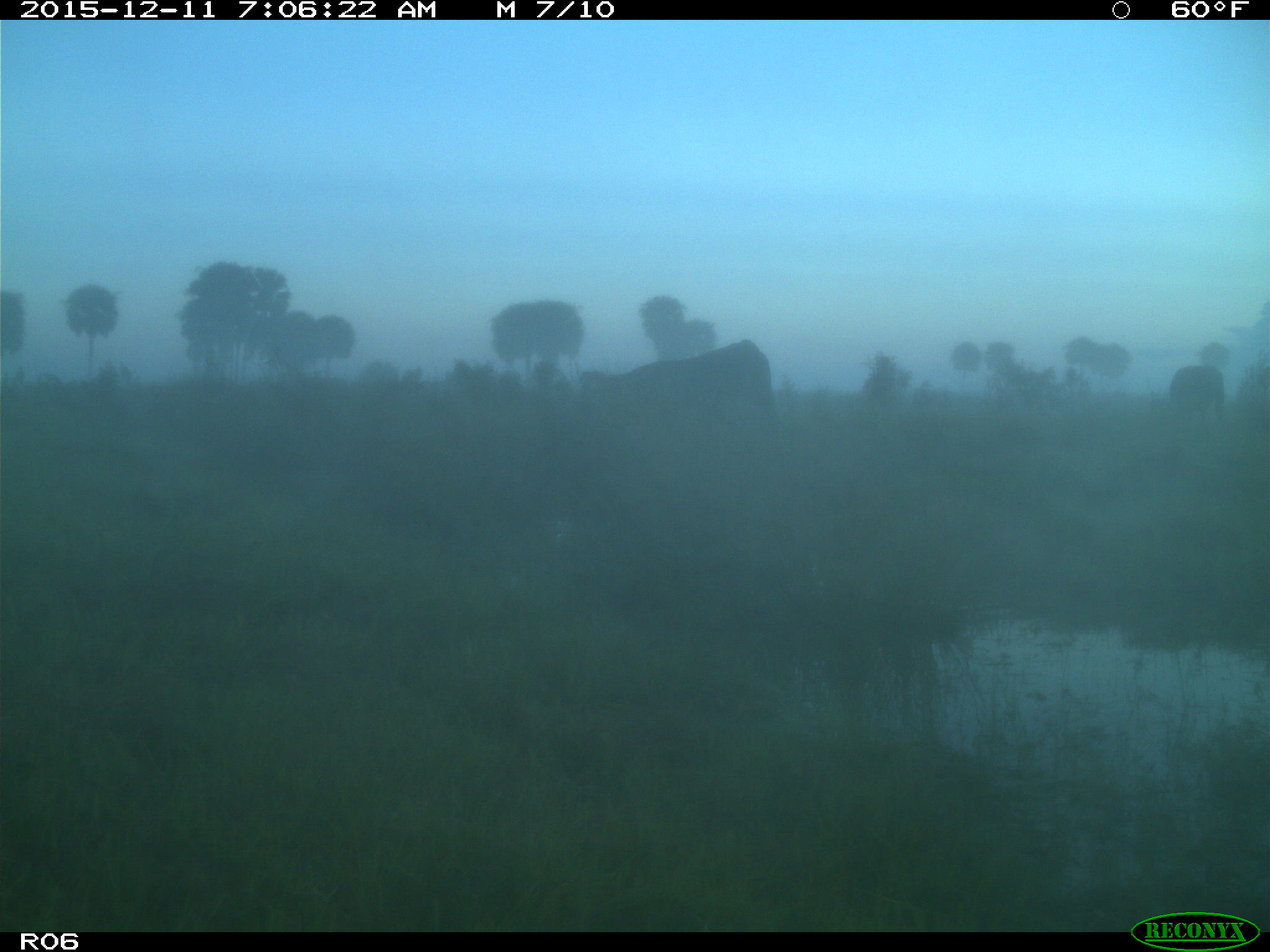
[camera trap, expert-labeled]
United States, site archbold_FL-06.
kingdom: Animalia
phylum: Chordata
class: Mammalia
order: Artiodactyla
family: Bovidae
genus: Bos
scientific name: Bos taurus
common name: domestic cow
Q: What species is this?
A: Bos taurus (domestic cow).